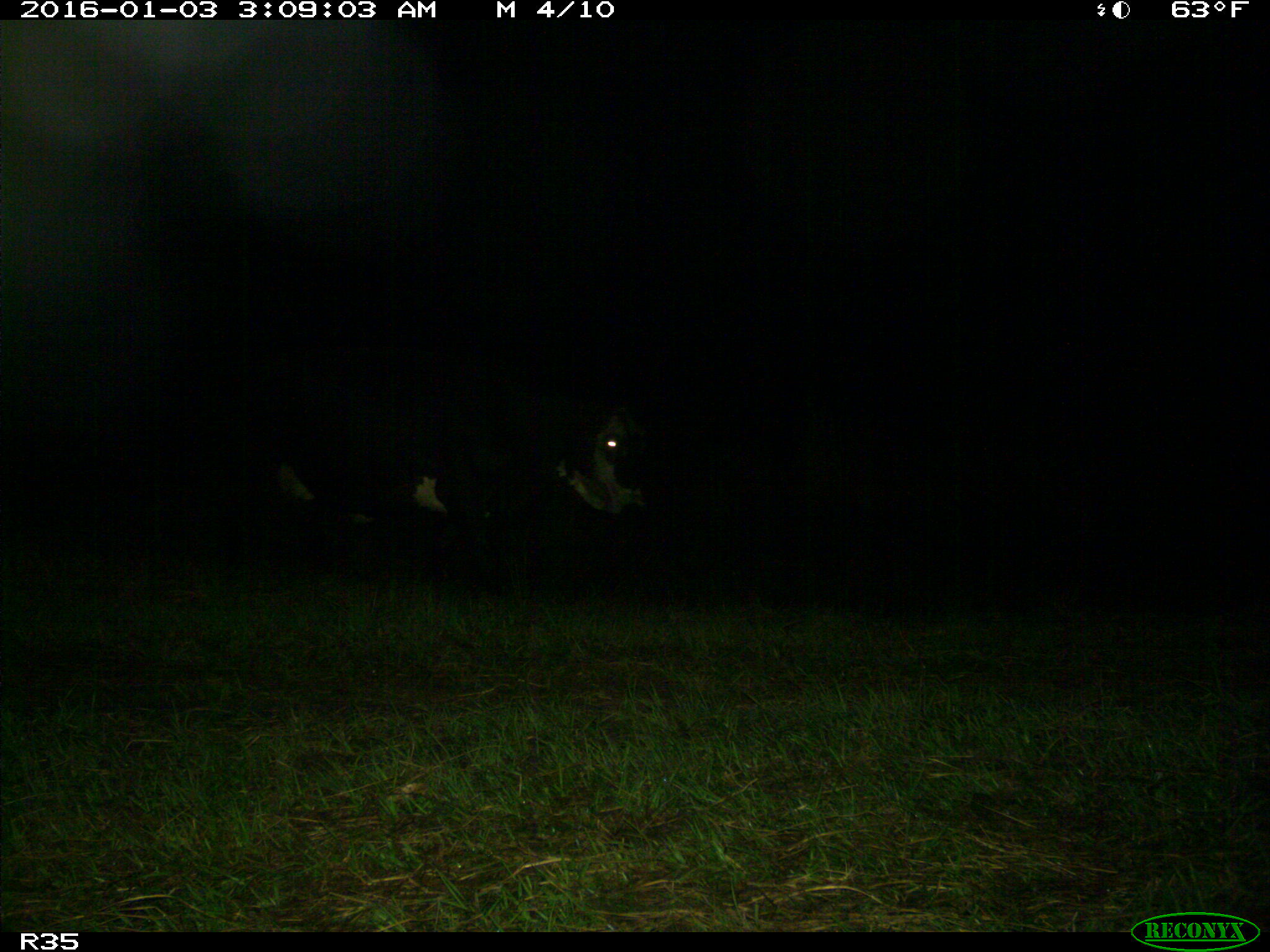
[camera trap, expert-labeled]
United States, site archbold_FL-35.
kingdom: Animalia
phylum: Chordata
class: Mammalia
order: Artiodactyla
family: Bovidae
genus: Bos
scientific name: Bos taurus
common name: domestic cow